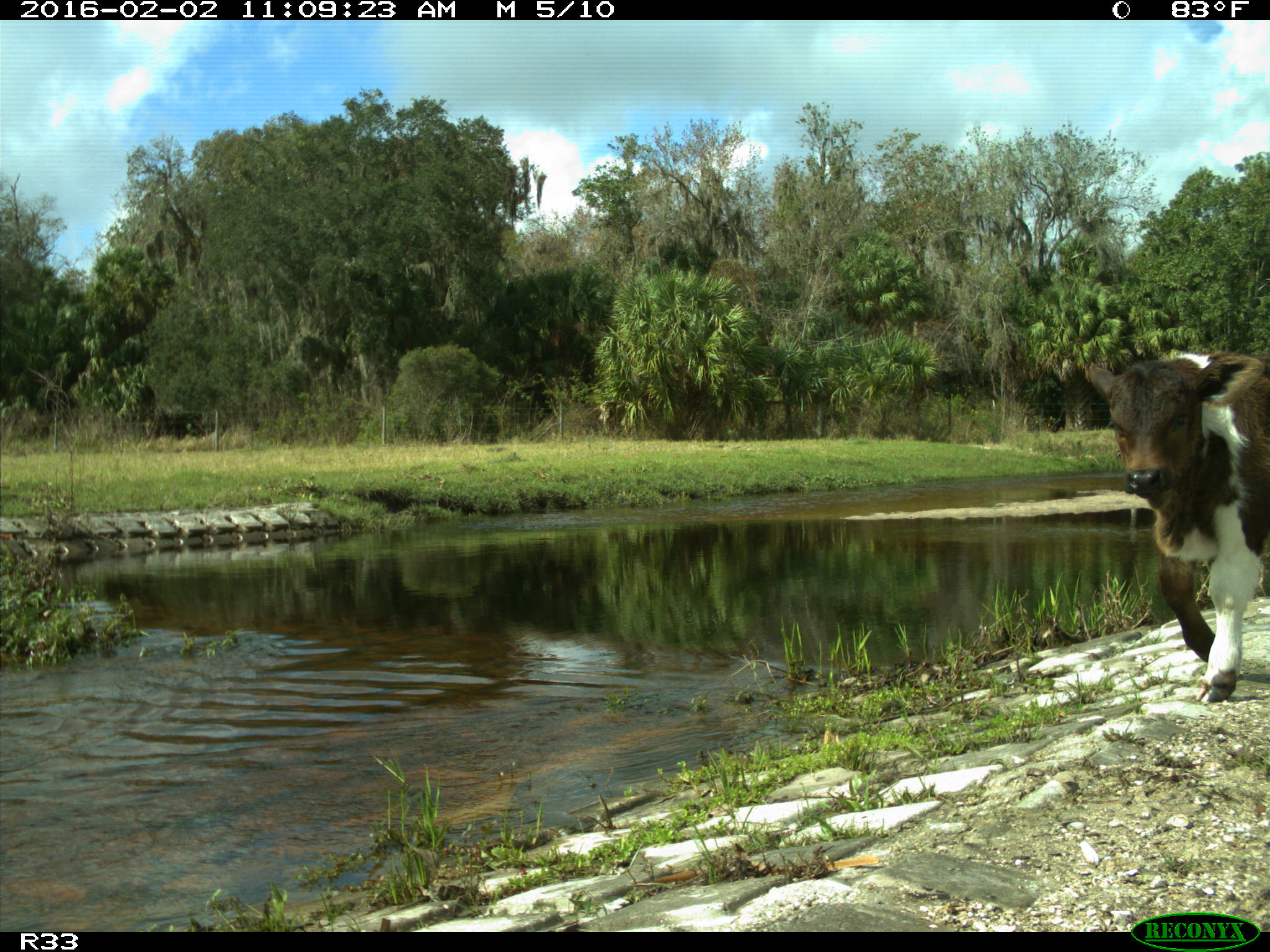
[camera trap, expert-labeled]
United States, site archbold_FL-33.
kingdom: Animalia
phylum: Chordata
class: Mammalia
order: Artiodactyla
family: Bovidae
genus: Bos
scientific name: Bos taurus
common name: domestic cow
Bos taurus (domestic cow).